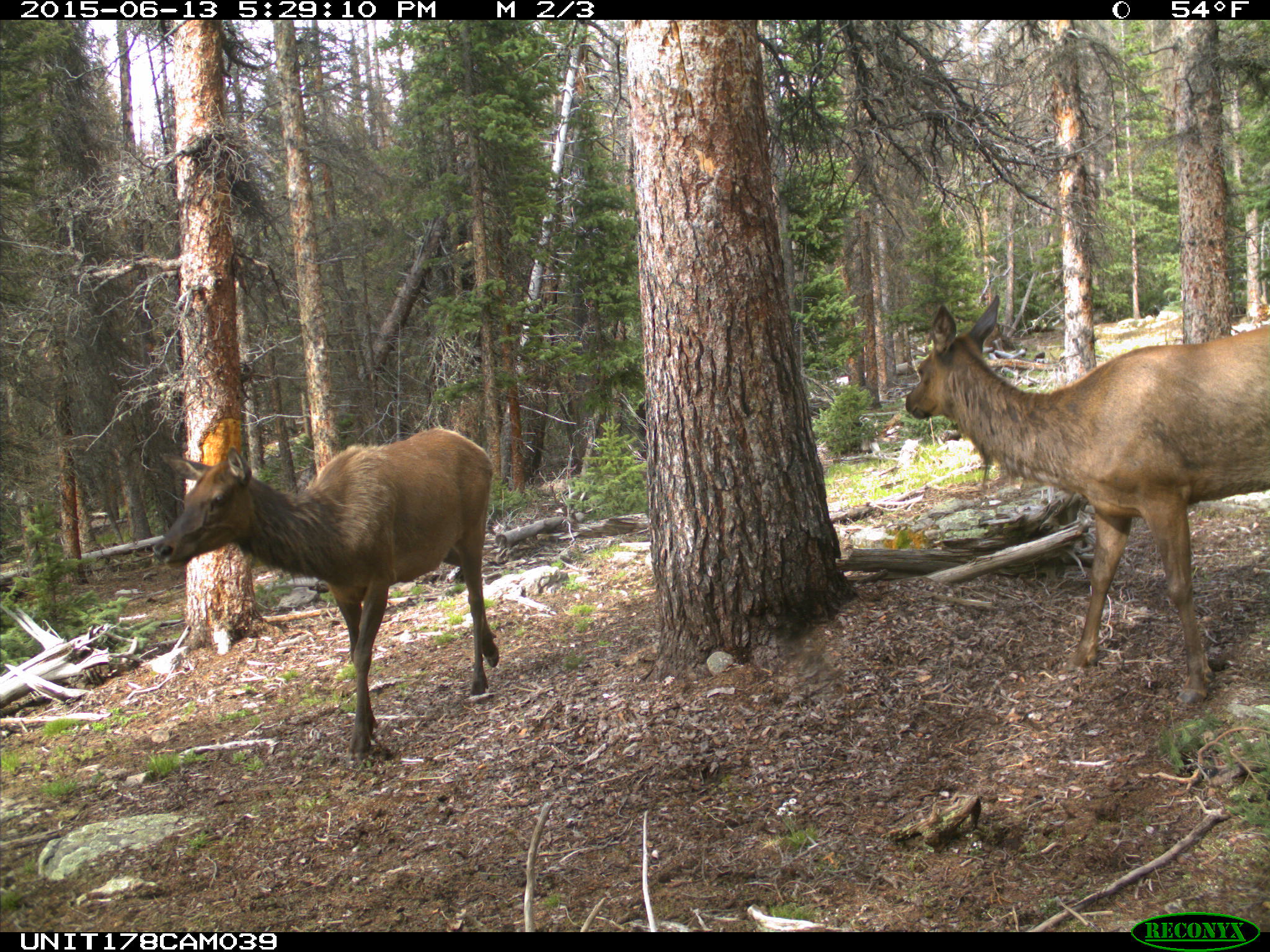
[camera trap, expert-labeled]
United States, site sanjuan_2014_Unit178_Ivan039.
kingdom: Animalia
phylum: Chordata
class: Mammalia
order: Artiodactyla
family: Cervidae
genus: Cervus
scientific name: Cervus elaphus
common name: red deer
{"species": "Cervus elaphus (red deer)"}